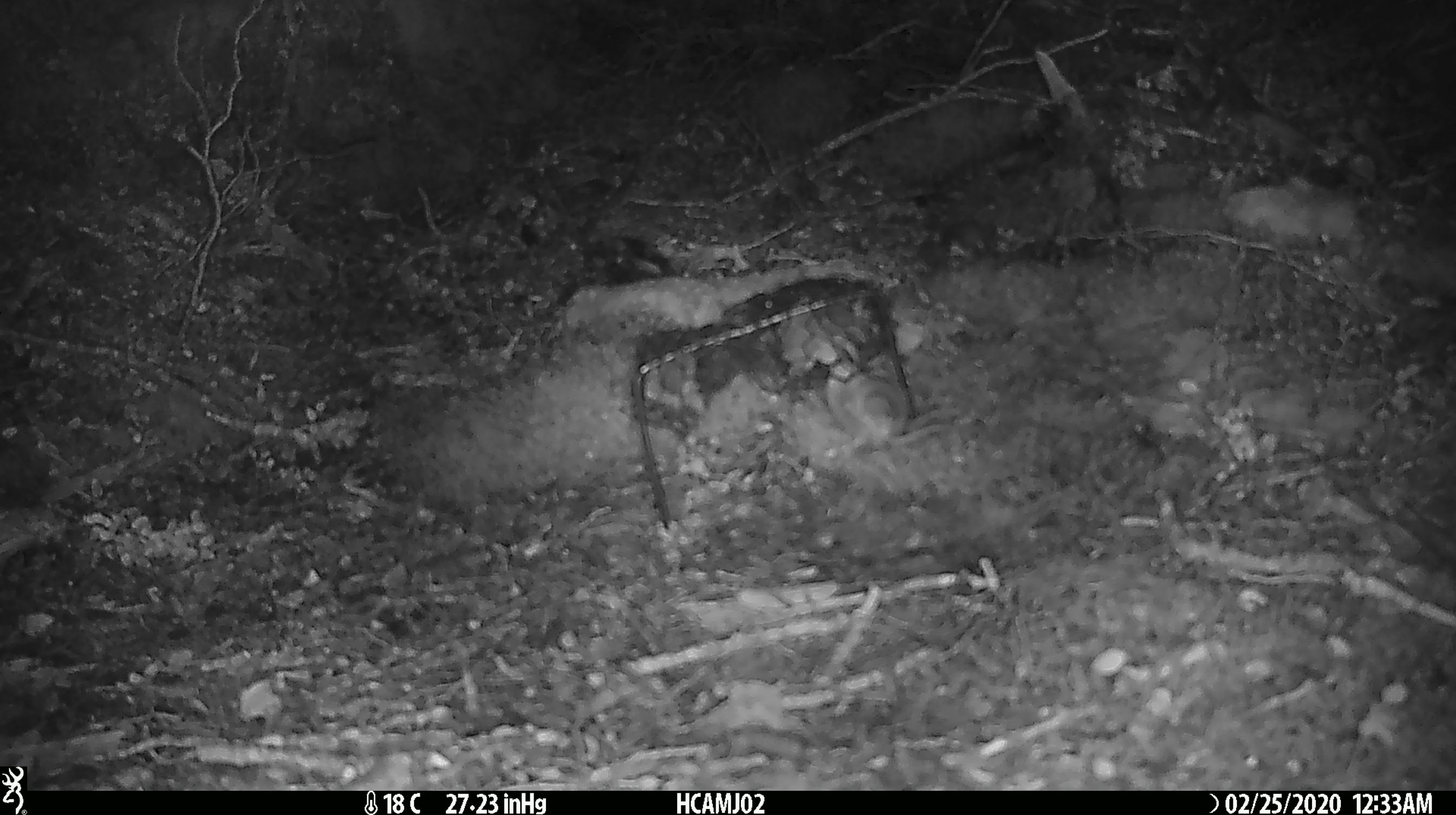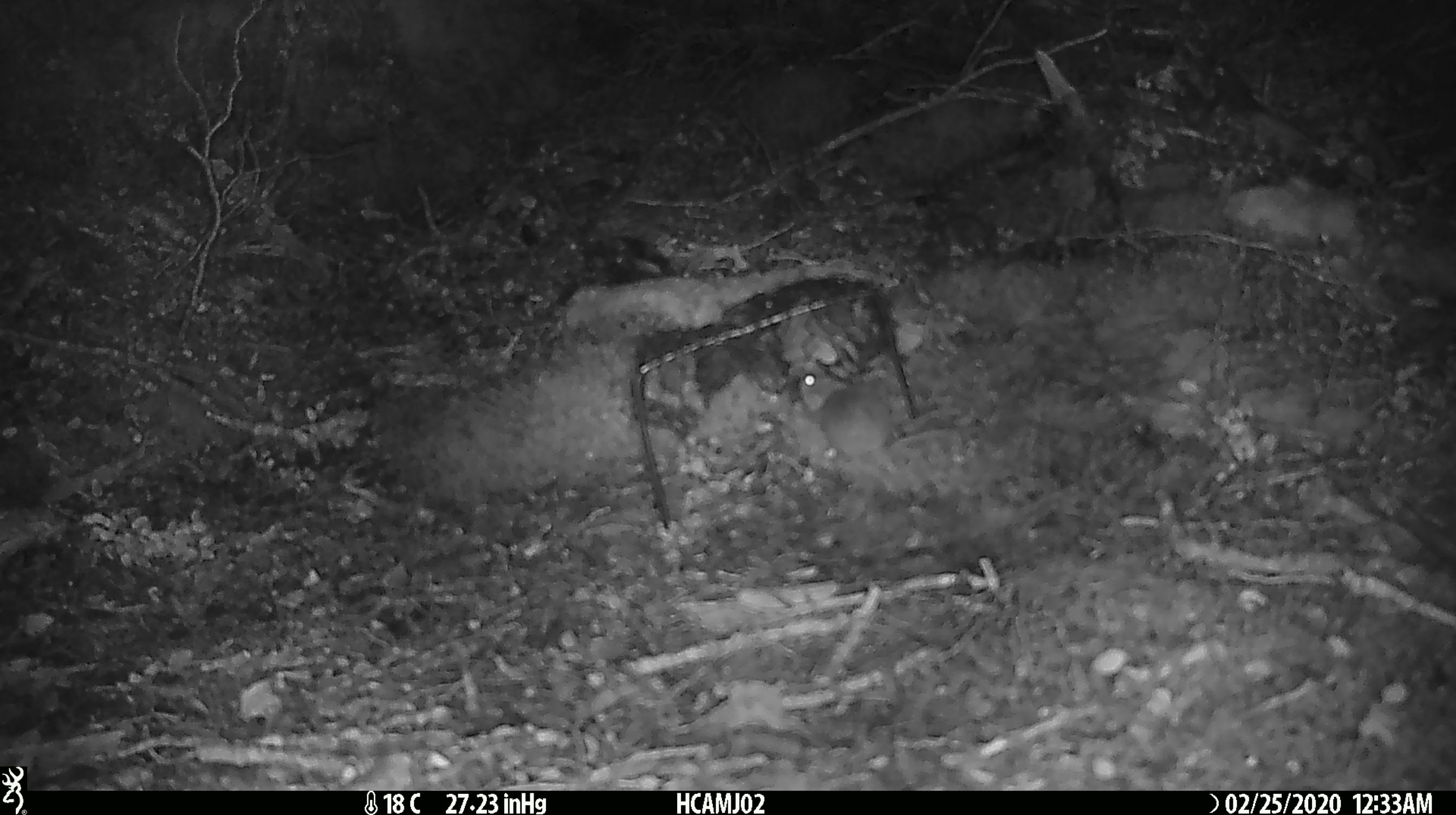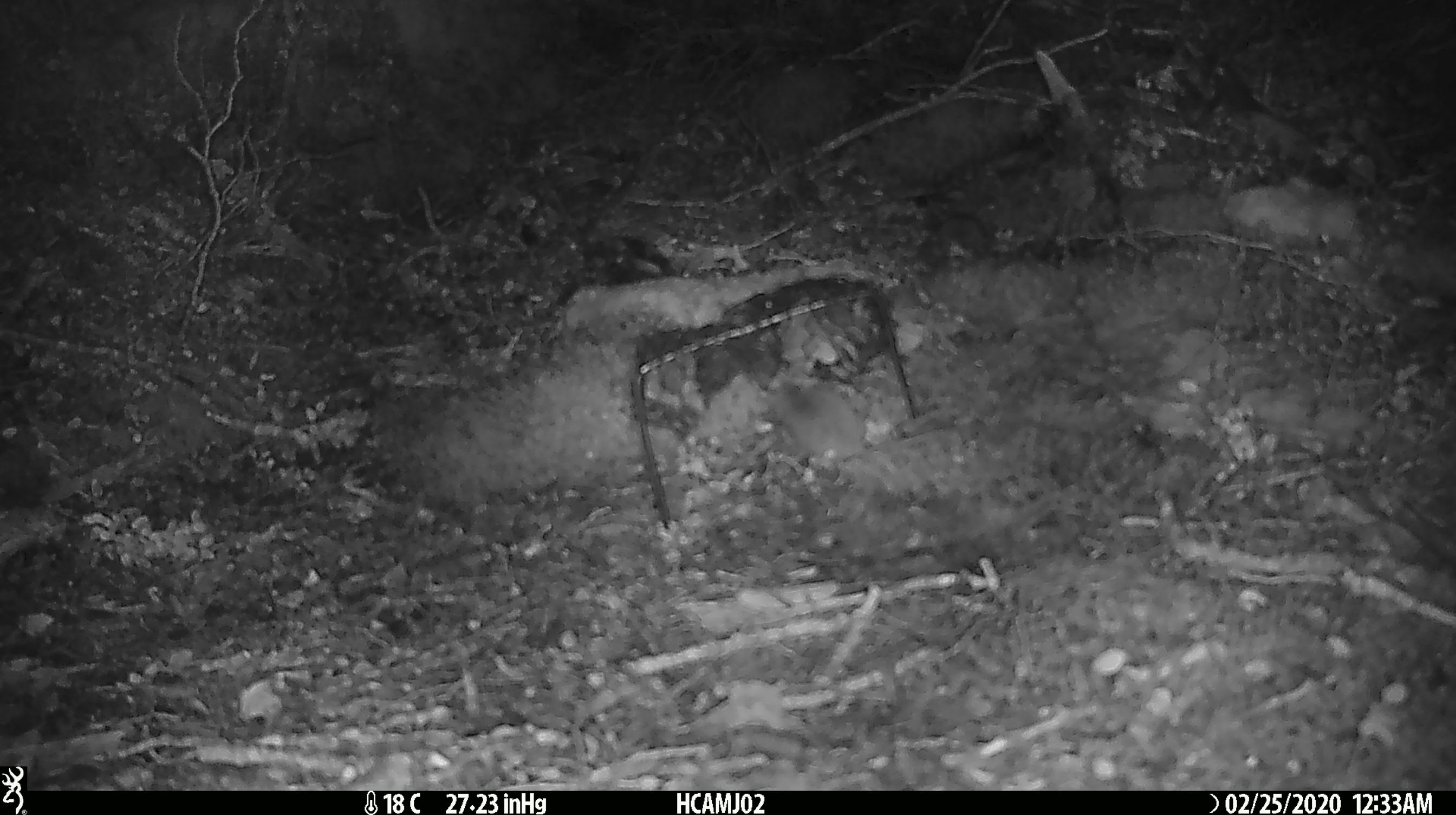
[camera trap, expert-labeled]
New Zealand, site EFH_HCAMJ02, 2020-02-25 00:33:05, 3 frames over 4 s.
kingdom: Animalia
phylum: Chordata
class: Mammalia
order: Rodentia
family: Muridae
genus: Mus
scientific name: Mus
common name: mouse